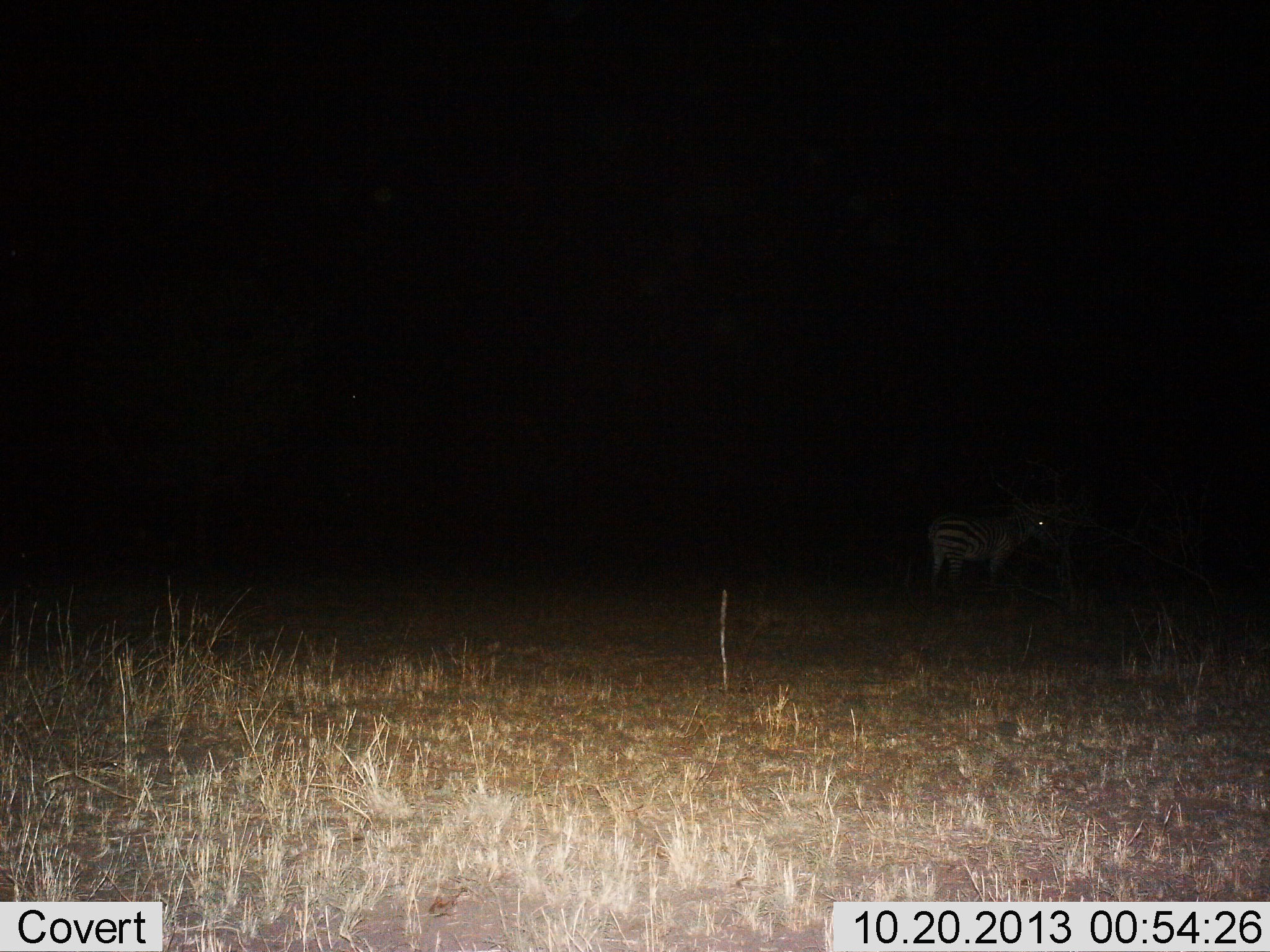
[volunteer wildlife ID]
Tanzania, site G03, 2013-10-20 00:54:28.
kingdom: Animalia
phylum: Chordata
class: Mammalia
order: Perissodactyla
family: Equidae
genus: Equus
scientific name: Equus quagga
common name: plains zebra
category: zebra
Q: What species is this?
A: Zebra (plains zebra) (Equus quagga).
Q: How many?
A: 1.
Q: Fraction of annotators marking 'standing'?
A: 100%.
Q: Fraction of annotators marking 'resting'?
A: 0%.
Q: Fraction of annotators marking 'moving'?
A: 0%.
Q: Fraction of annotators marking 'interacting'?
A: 0%.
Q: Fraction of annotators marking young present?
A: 0%.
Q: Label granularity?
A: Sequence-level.